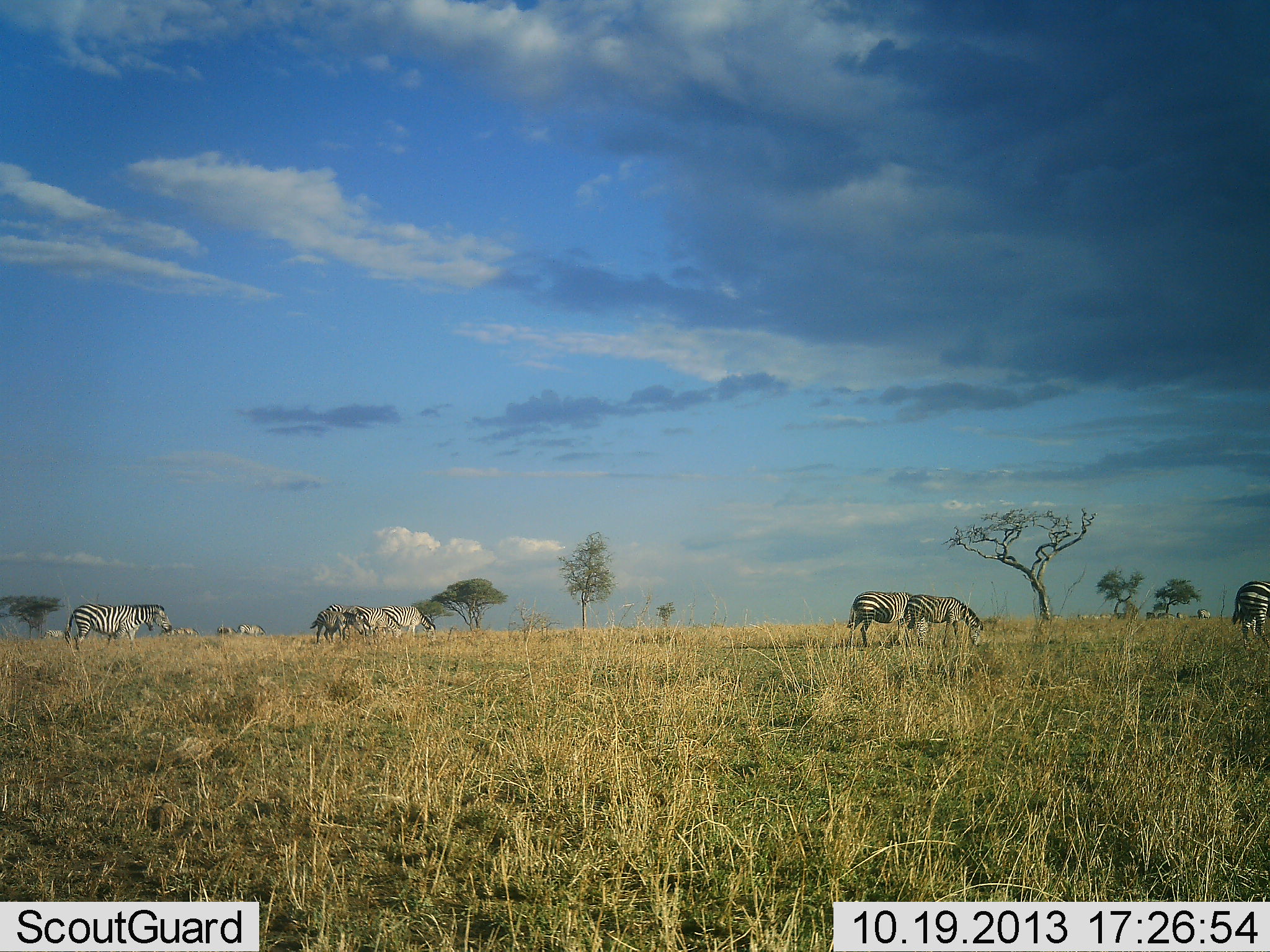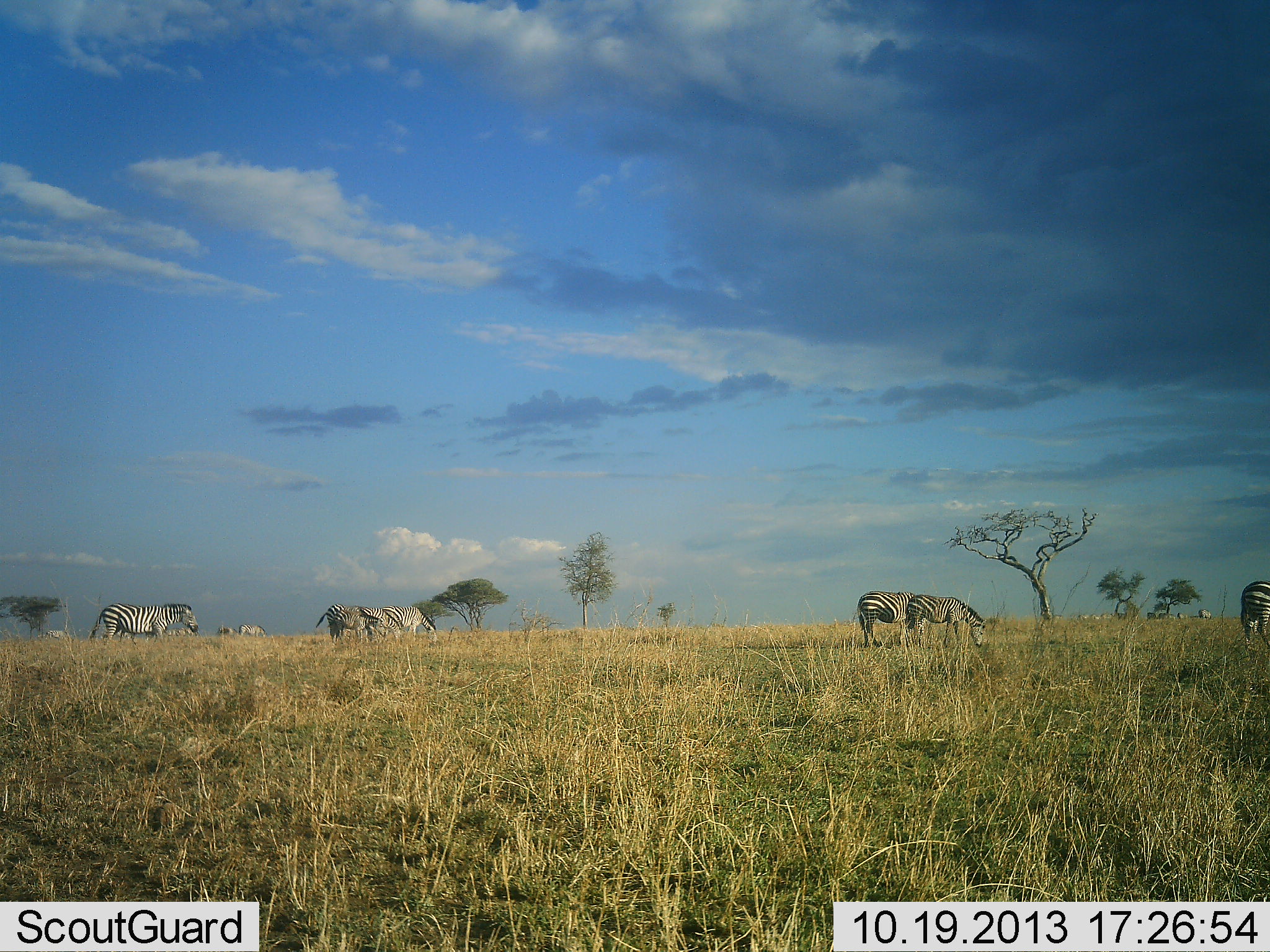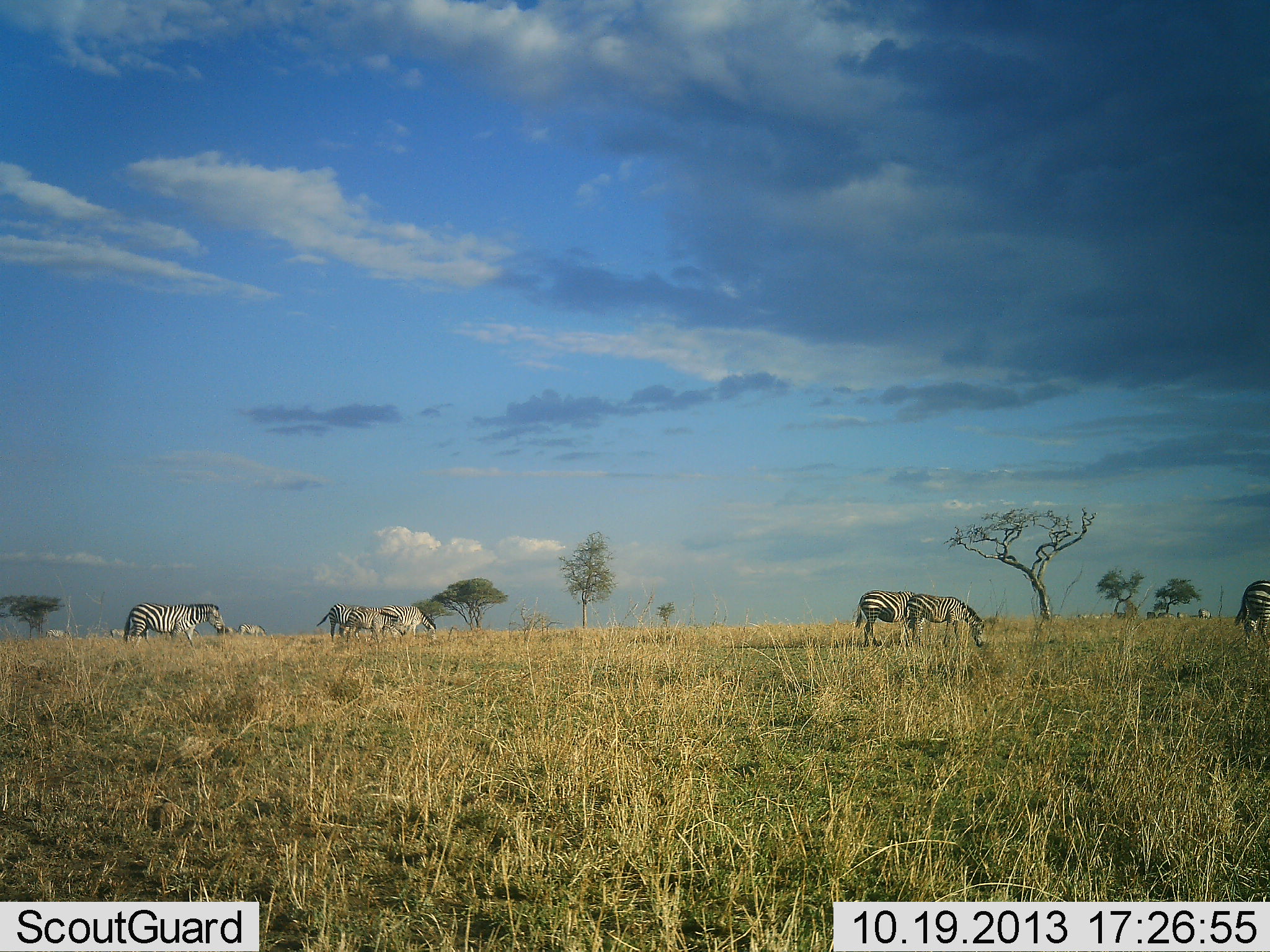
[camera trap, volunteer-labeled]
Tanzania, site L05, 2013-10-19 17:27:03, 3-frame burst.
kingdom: Animalia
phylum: Chordata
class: Mammalia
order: Perissodactyla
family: Equidae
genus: Equus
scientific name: Equus quagga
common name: plains zebra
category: zebra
Zebra (plains zebra) (Equus quagga), count 11-50. Behavior (volunteer vote fractions): standing 50%, resting 10%, moving 50%, interacting 0%. Young present (vote fraction): 0%. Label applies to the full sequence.